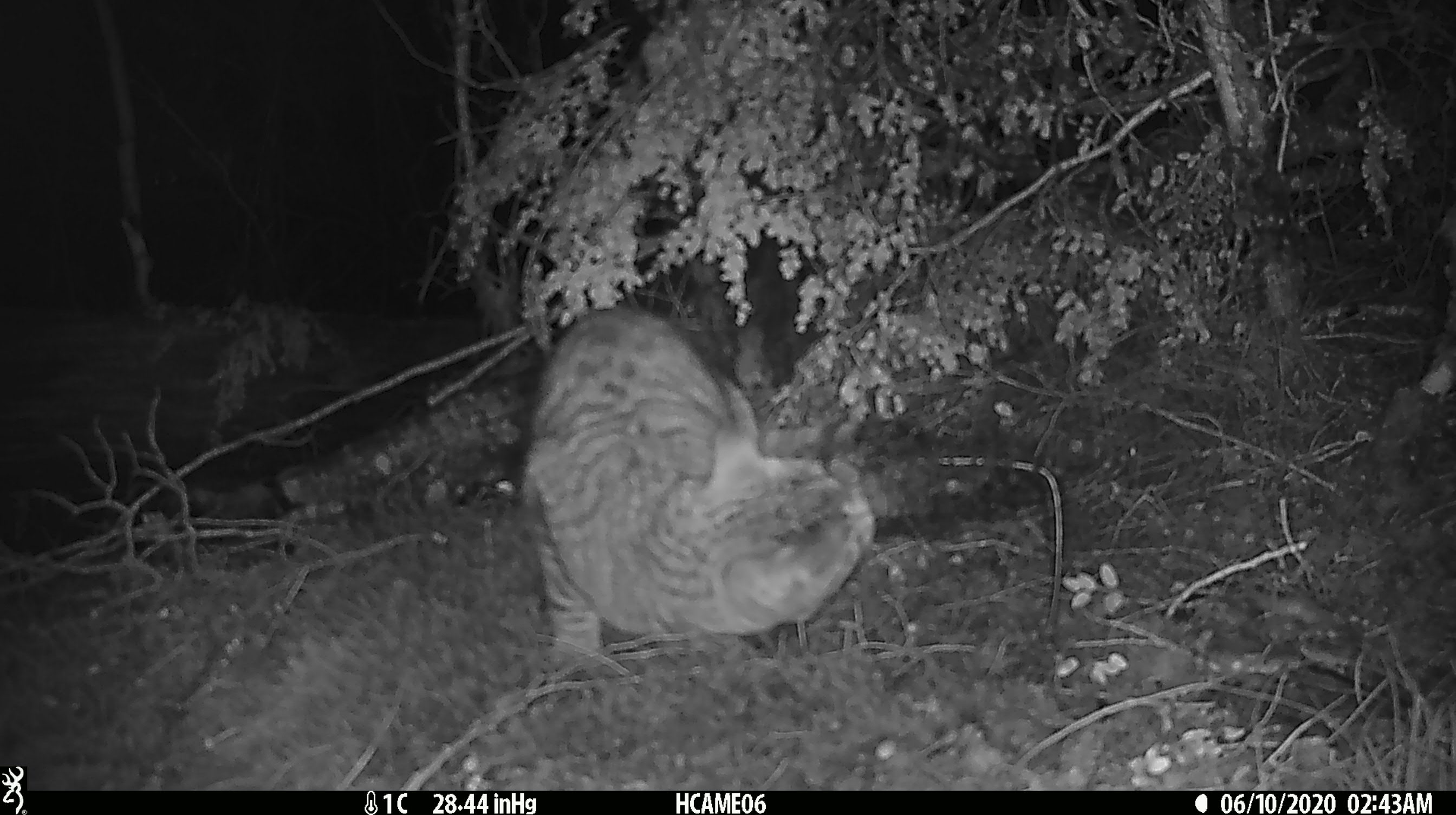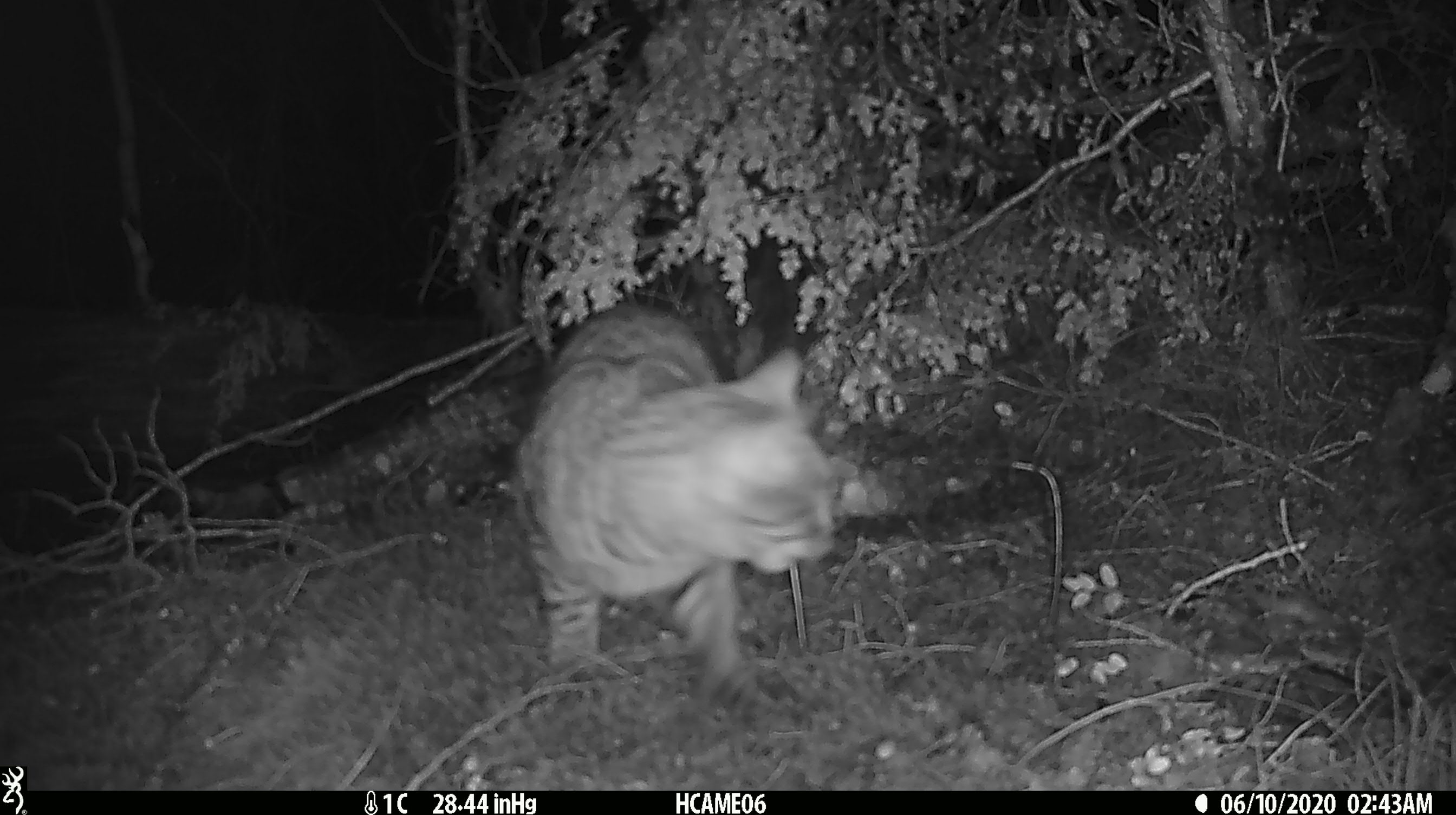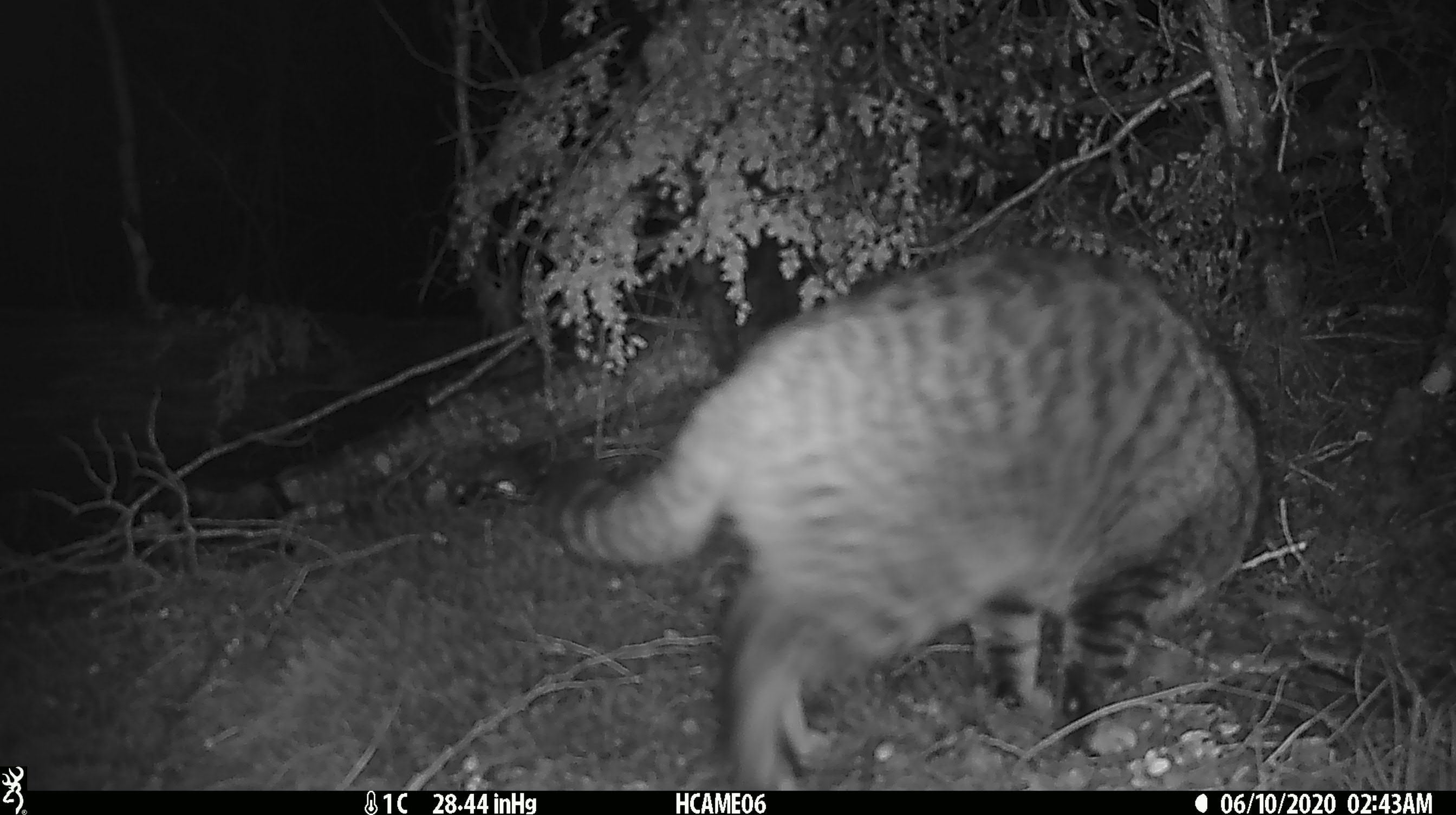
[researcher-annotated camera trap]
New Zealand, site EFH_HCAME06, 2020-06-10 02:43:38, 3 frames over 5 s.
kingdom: Animalia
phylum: Chordata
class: Mammalia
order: Carnivora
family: Felidae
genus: Felis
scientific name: Felis catus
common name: domestic cat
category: cat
Cat (domestic cat) (Felis catus).